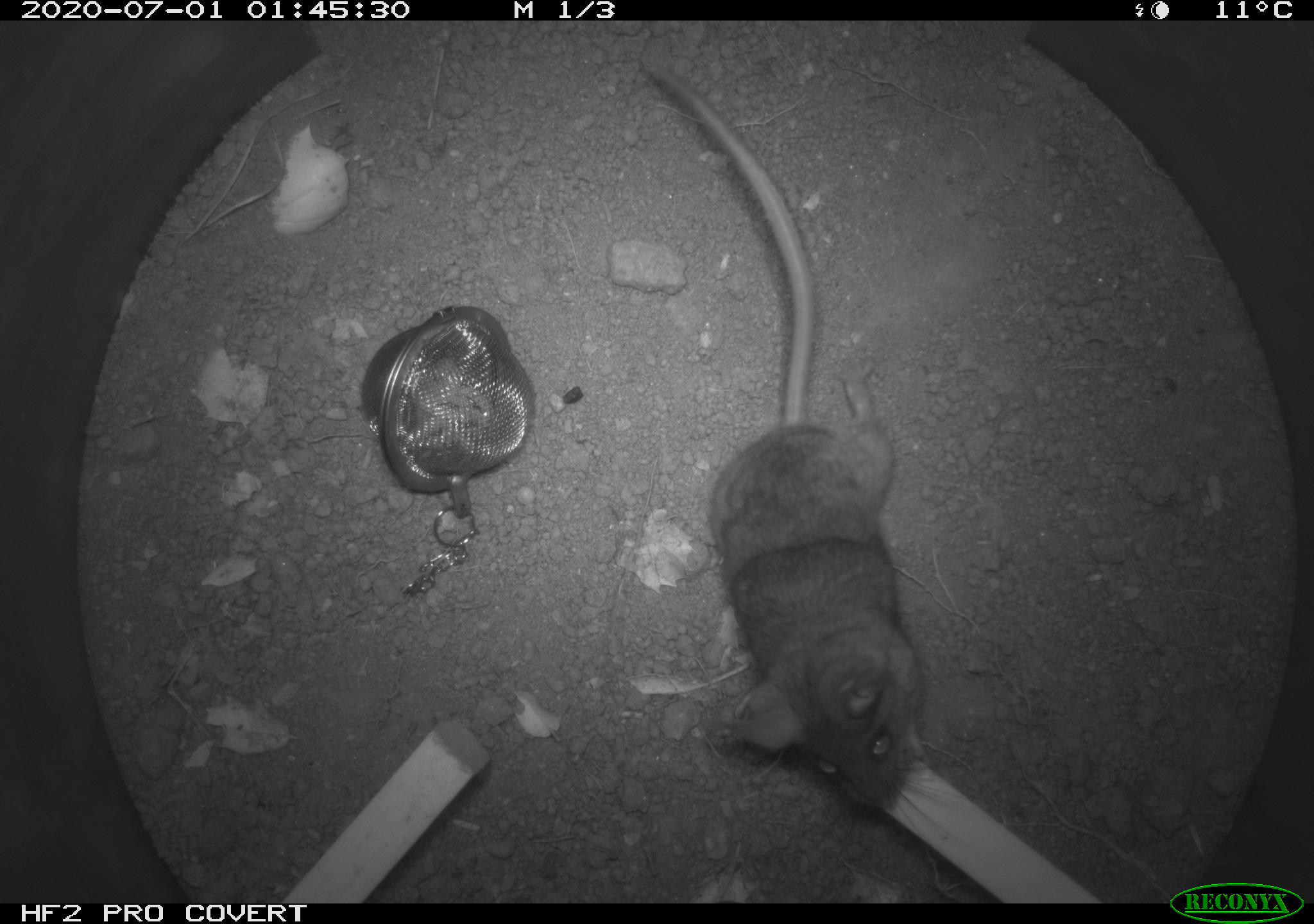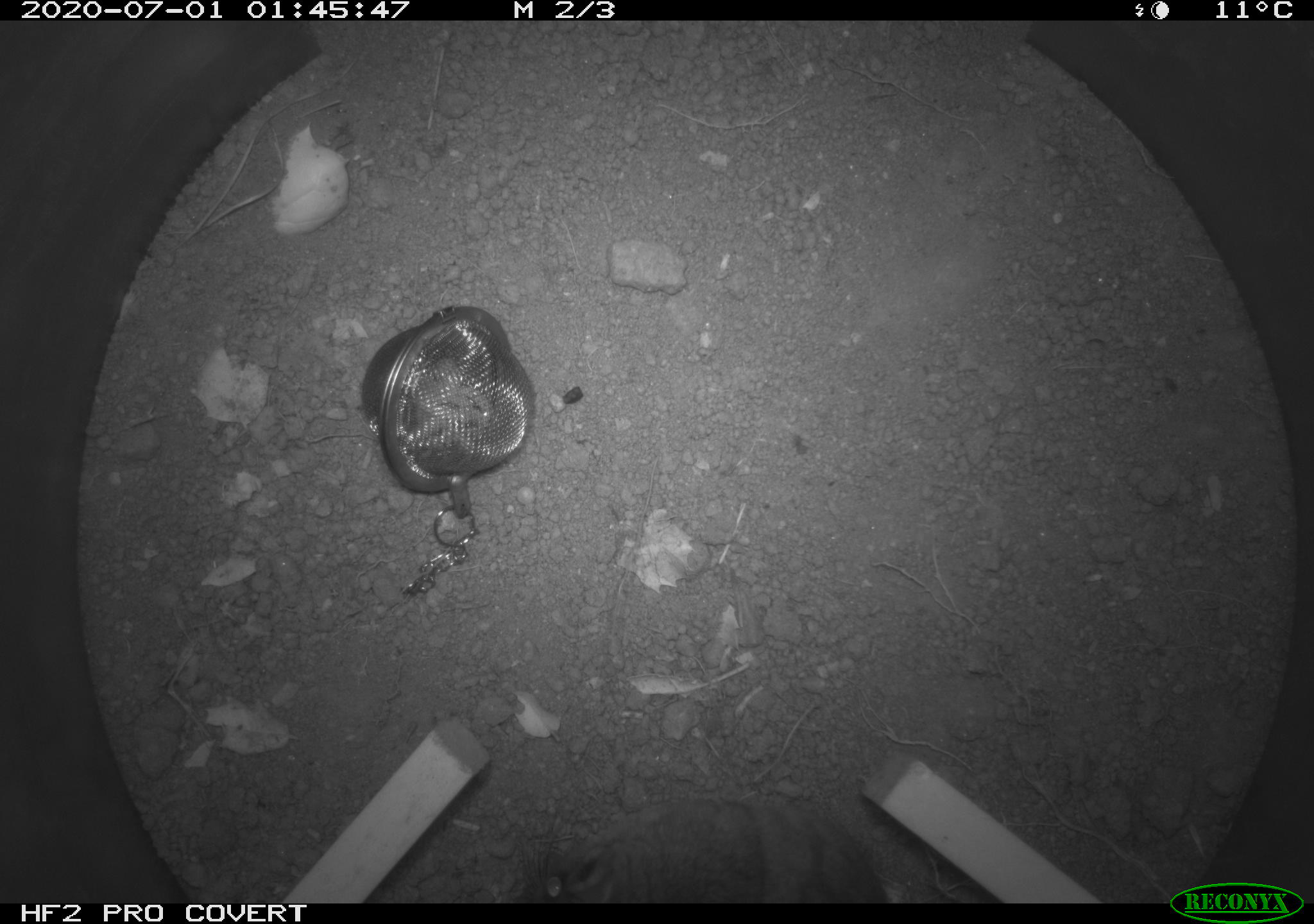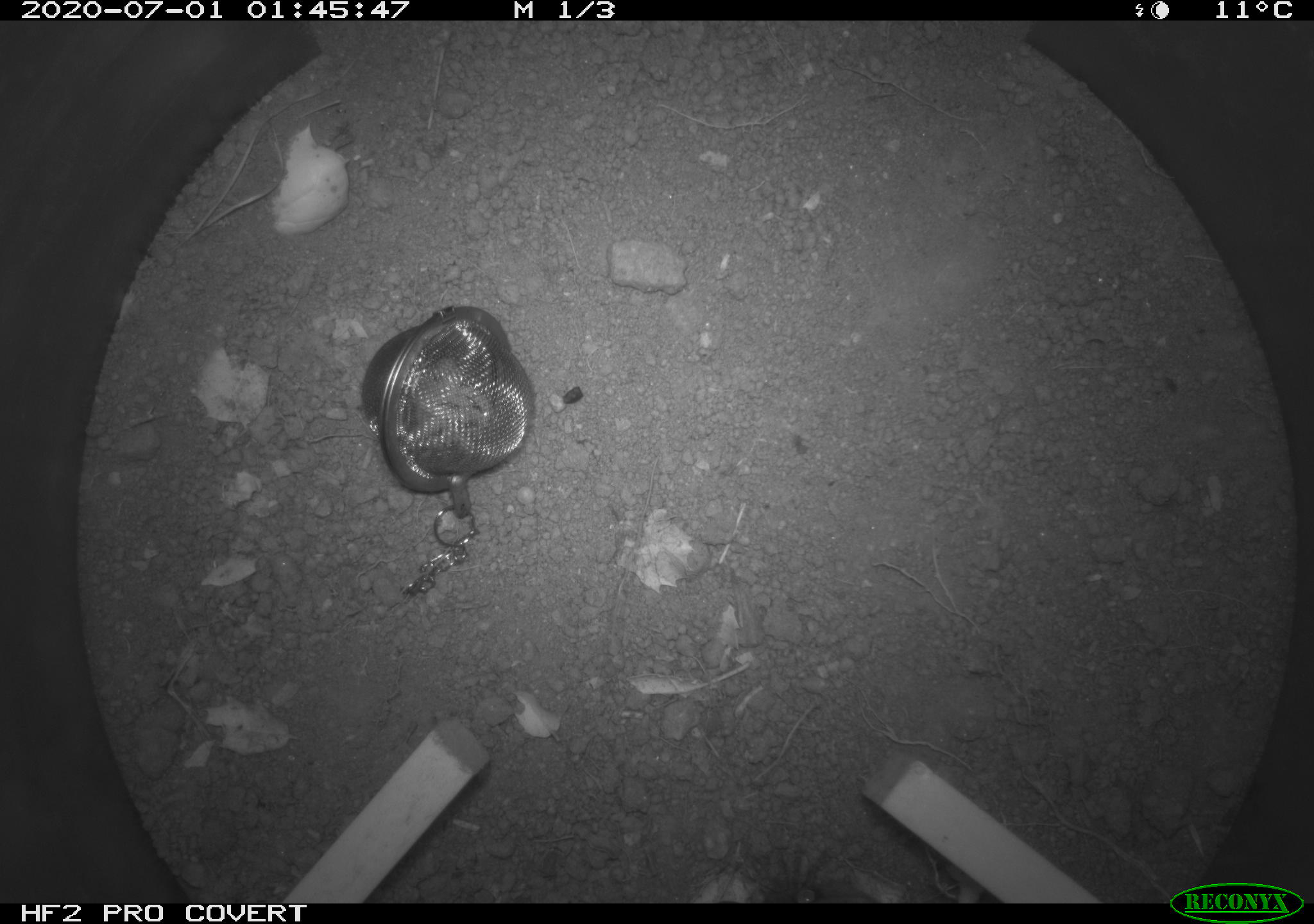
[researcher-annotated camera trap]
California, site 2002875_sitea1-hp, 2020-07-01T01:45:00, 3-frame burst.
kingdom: Animalia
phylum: Chordata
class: Mammalia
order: Rodentia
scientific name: Rodentia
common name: rodent